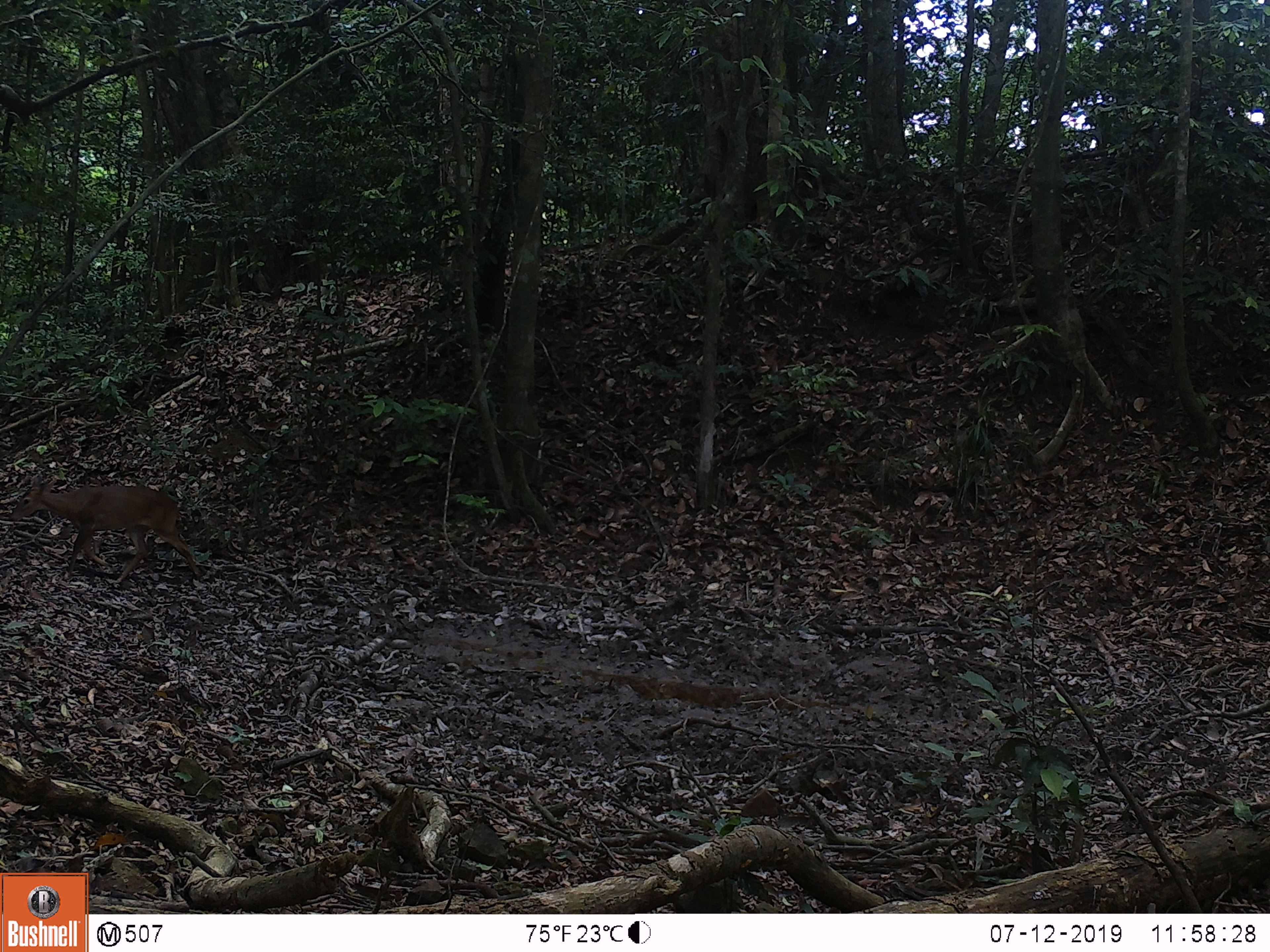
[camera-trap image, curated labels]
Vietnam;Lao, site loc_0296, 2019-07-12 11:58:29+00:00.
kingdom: Animalia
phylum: Chordata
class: Mammalia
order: Artiodactyla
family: Cervidae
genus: Muntiacus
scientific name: Muntiacus vuquangensis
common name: large-antlered muntjac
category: large antlered muntjac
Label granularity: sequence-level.